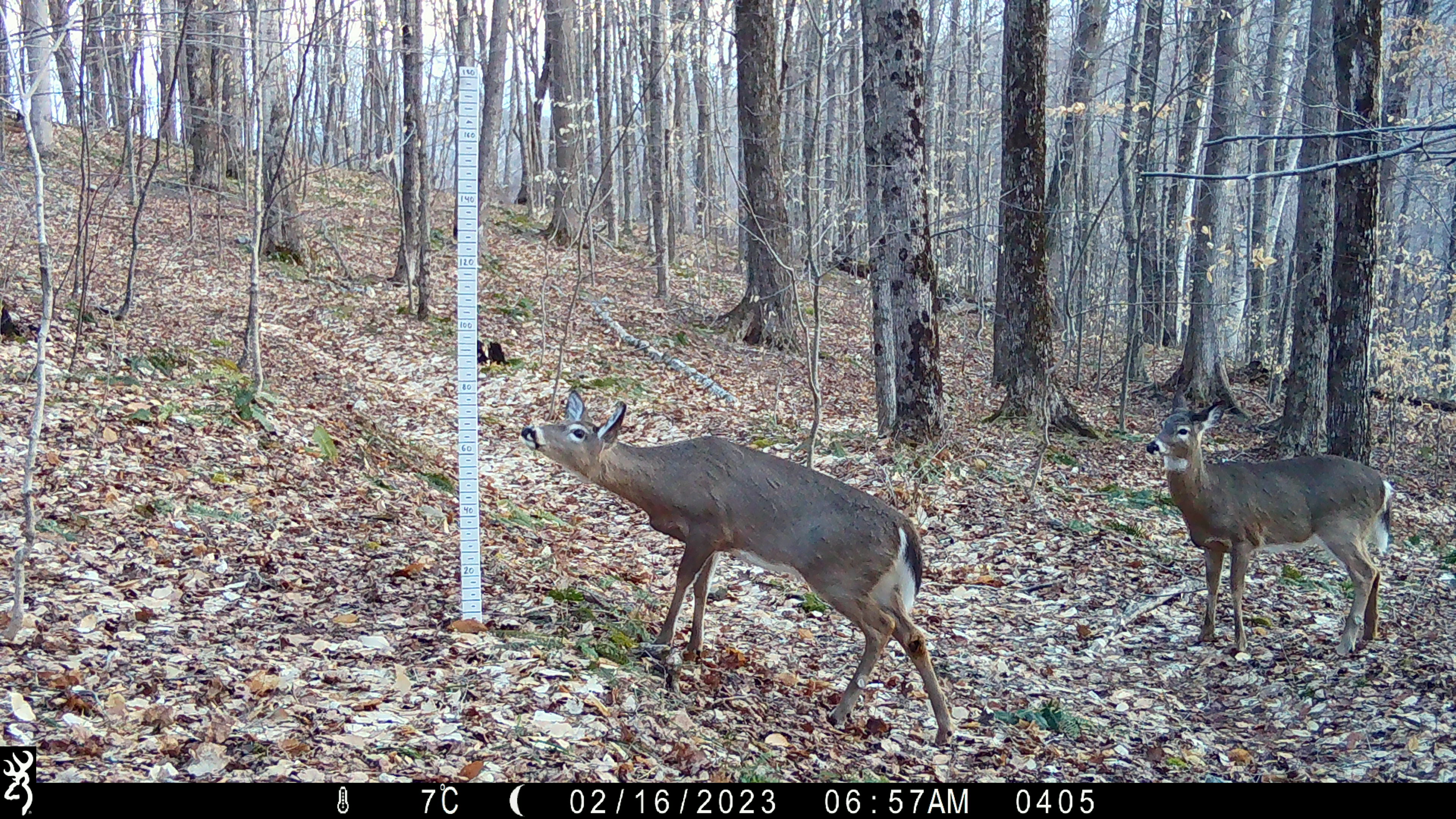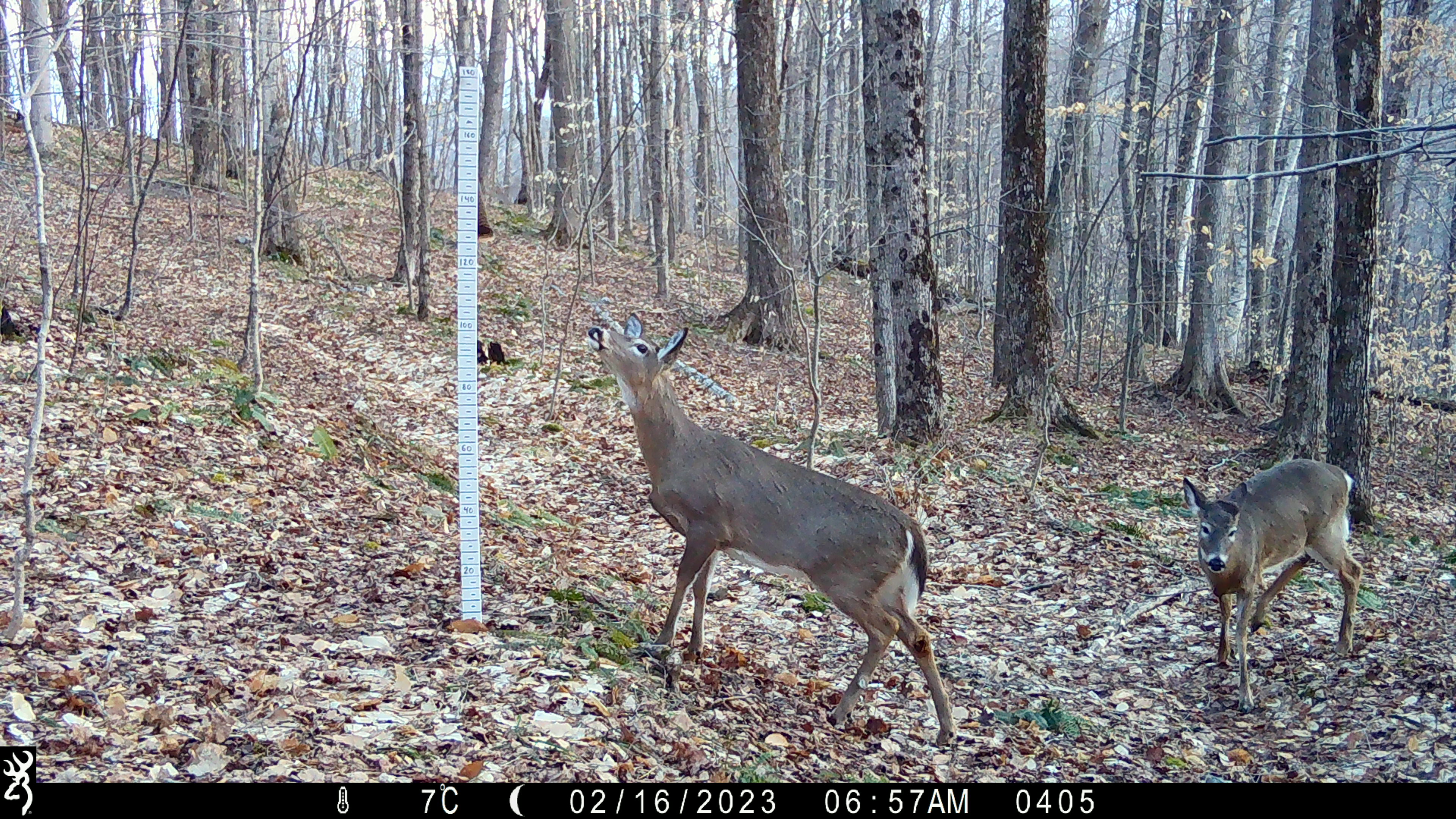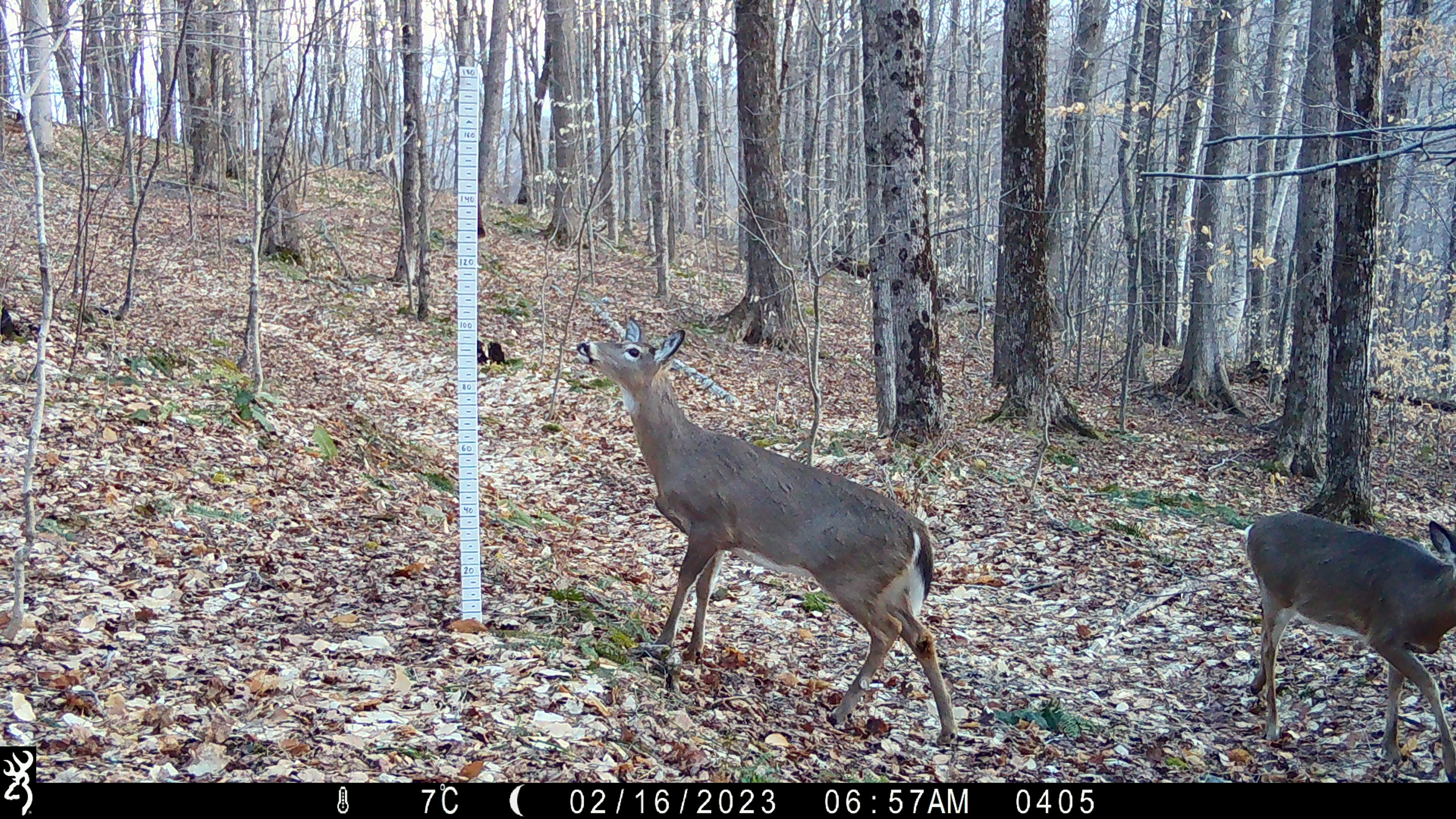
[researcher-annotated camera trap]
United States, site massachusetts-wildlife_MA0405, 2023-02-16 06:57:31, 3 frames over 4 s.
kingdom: Animalia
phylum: Chordata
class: Mammalia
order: Artiodactyla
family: Cervidae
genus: Odocoileus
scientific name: Odocoileus virginianus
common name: white-tailed deer